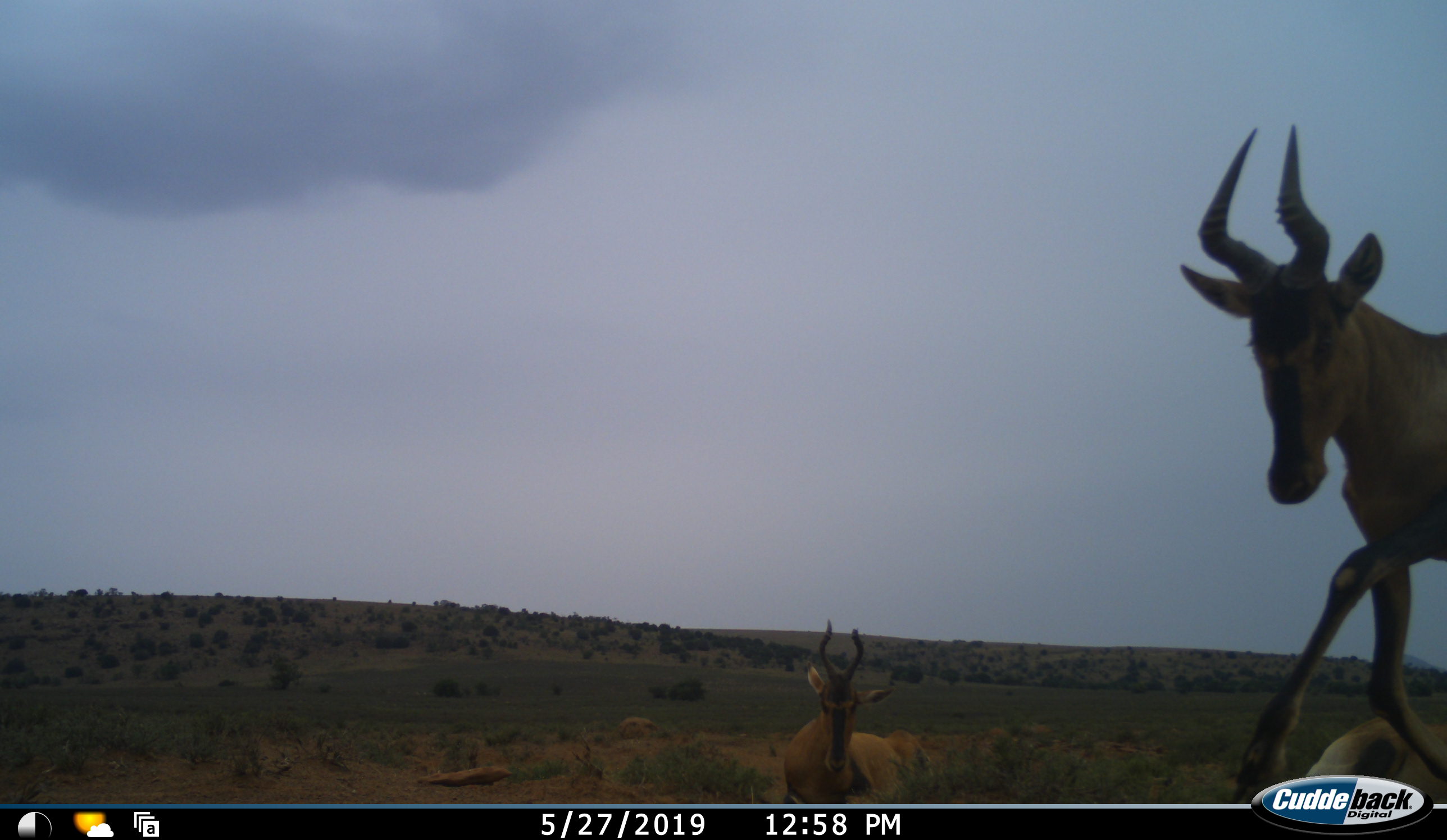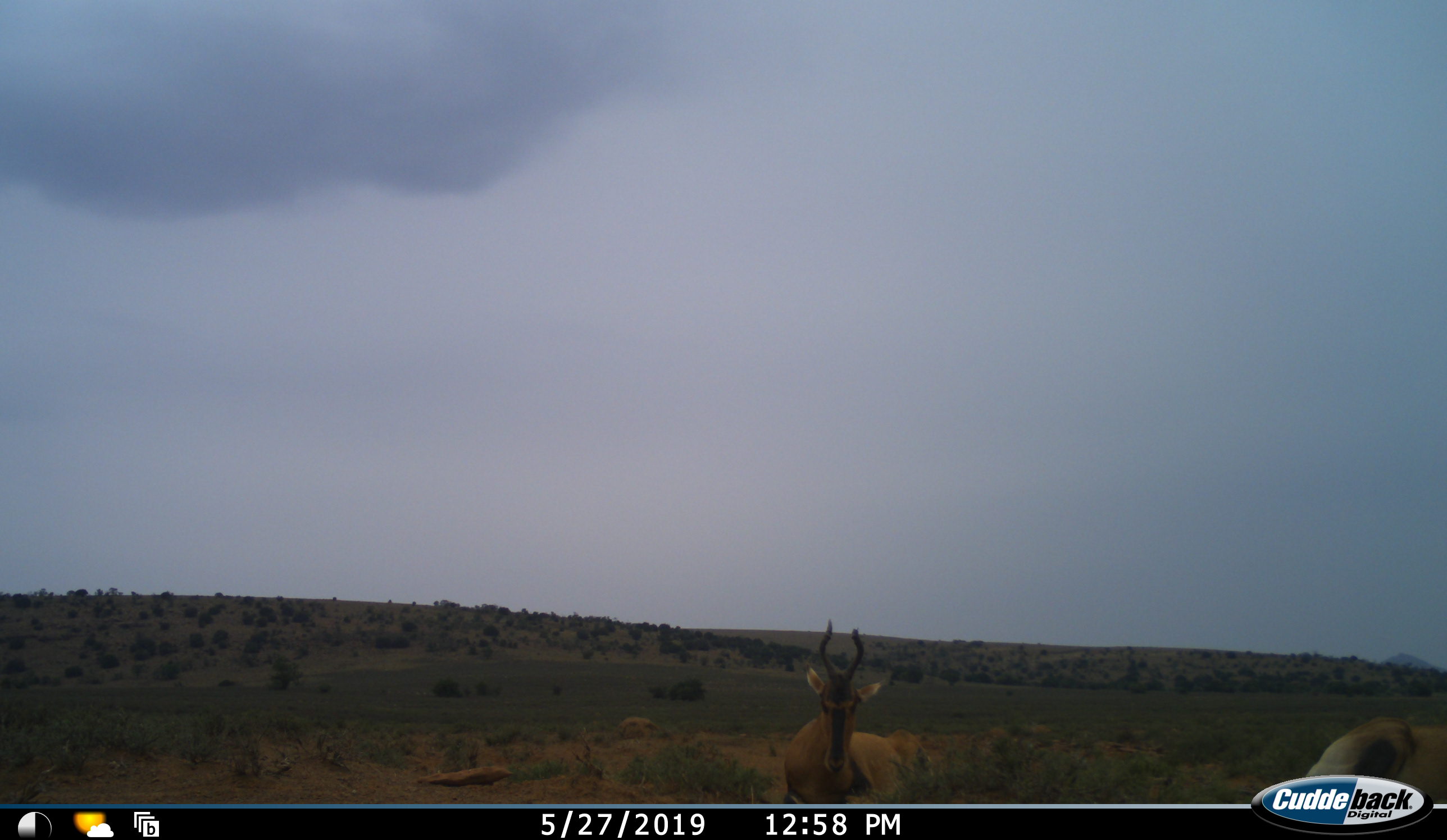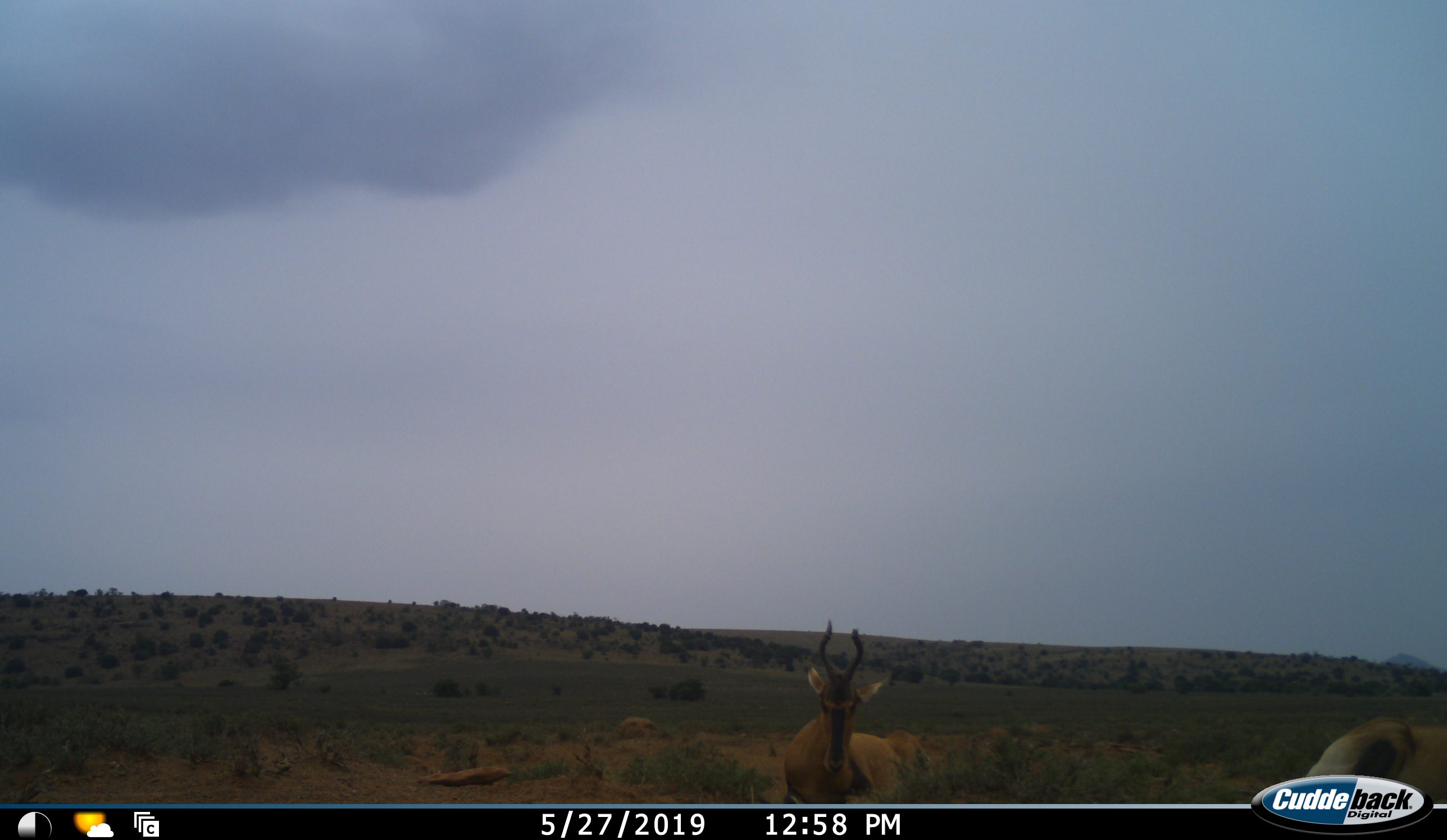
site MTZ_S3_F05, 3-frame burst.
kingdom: Animalia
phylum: Chordata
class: Mammalia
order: Artiodactyla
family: Bovidae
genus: Alcelaphus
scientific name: Alcelaphus buselaphus caama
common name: red hartebeest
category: hartebeestred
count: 2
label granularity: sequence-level